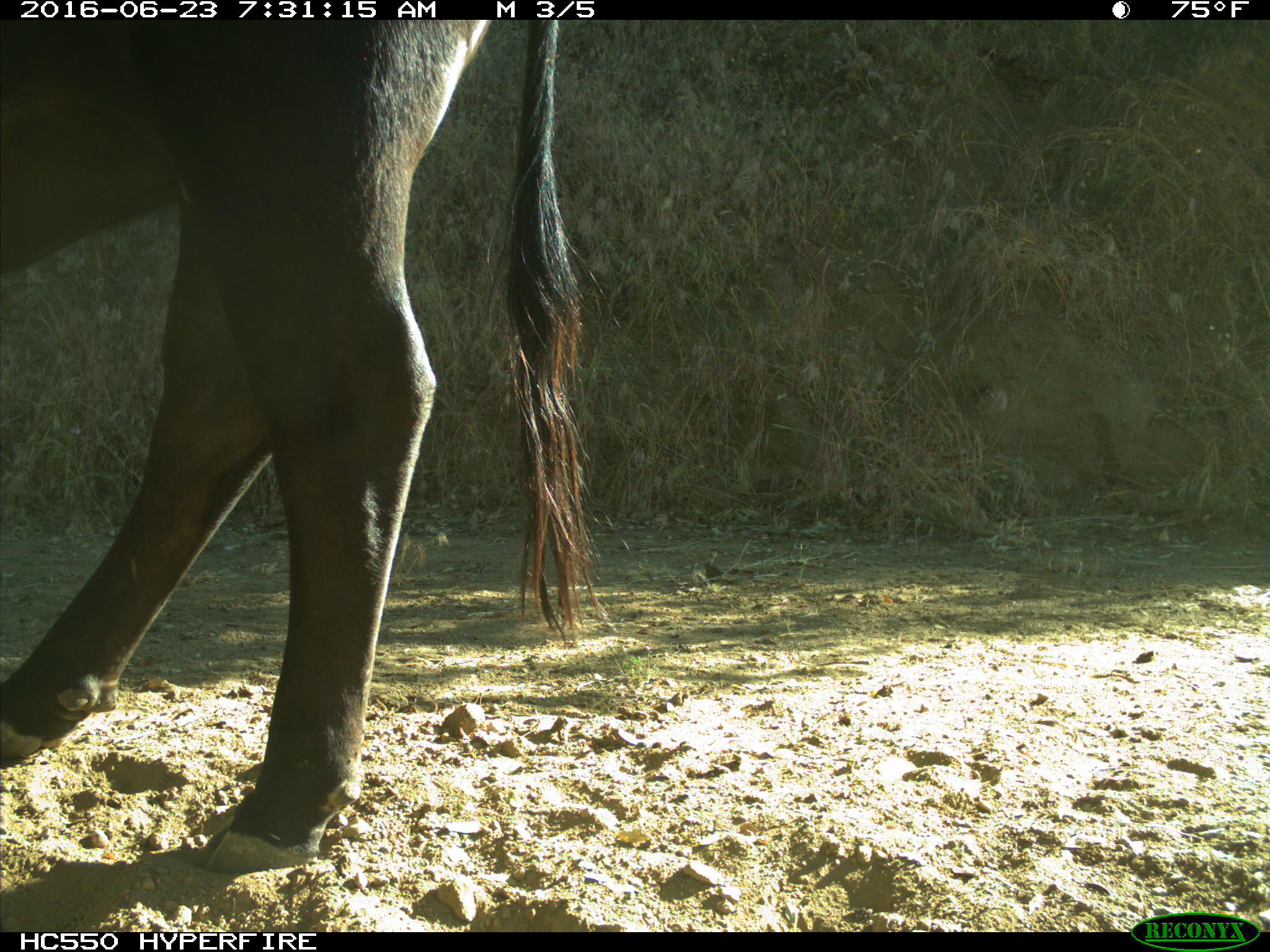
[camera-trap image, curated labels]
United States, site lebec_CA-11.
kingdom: Animalia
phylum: Chordata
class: Mammalia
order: Artiodactyla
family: Bovidae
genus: Bos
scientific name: Bos taurus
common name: domestic cow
Bos taurus (domestic cow).